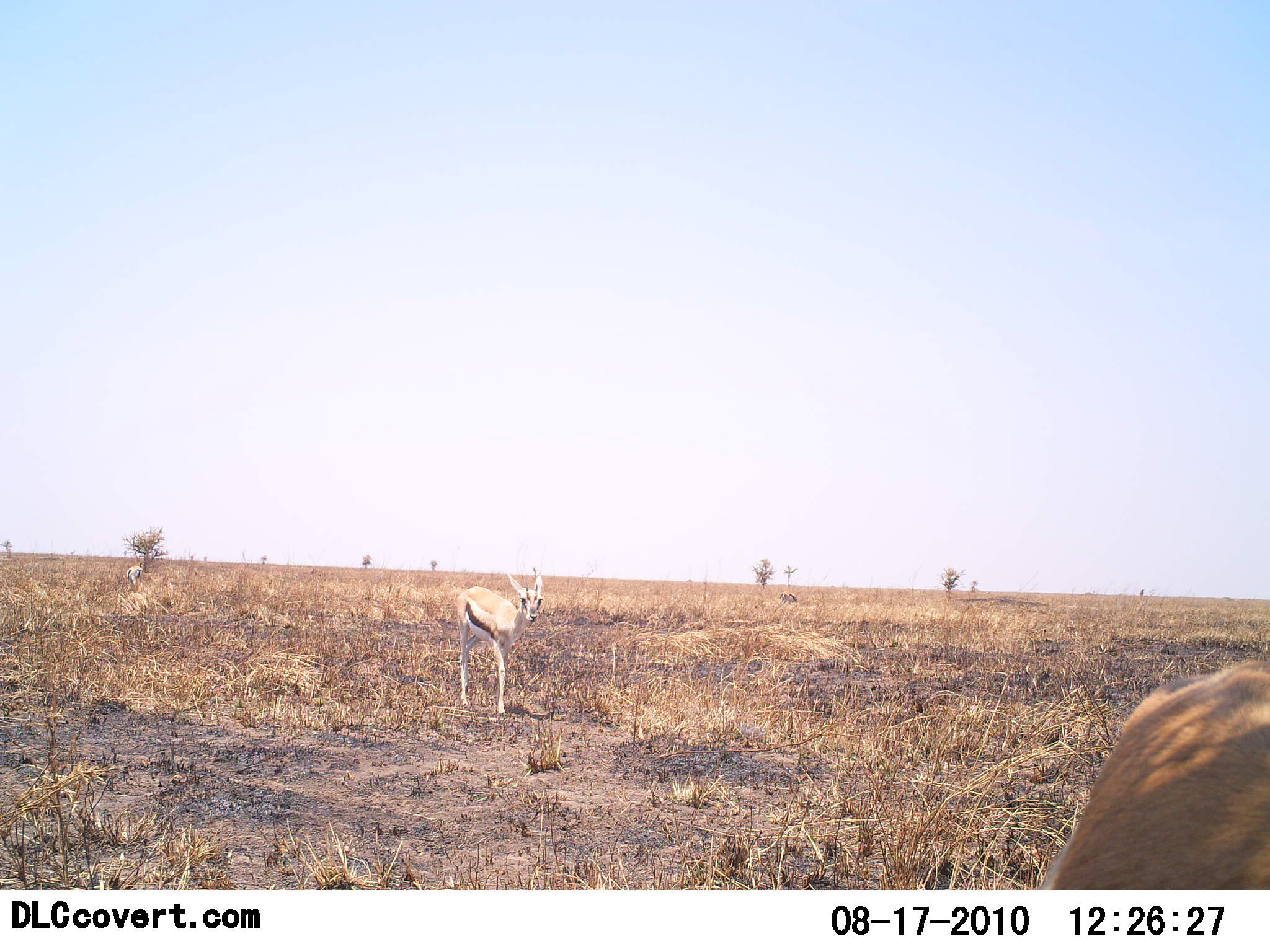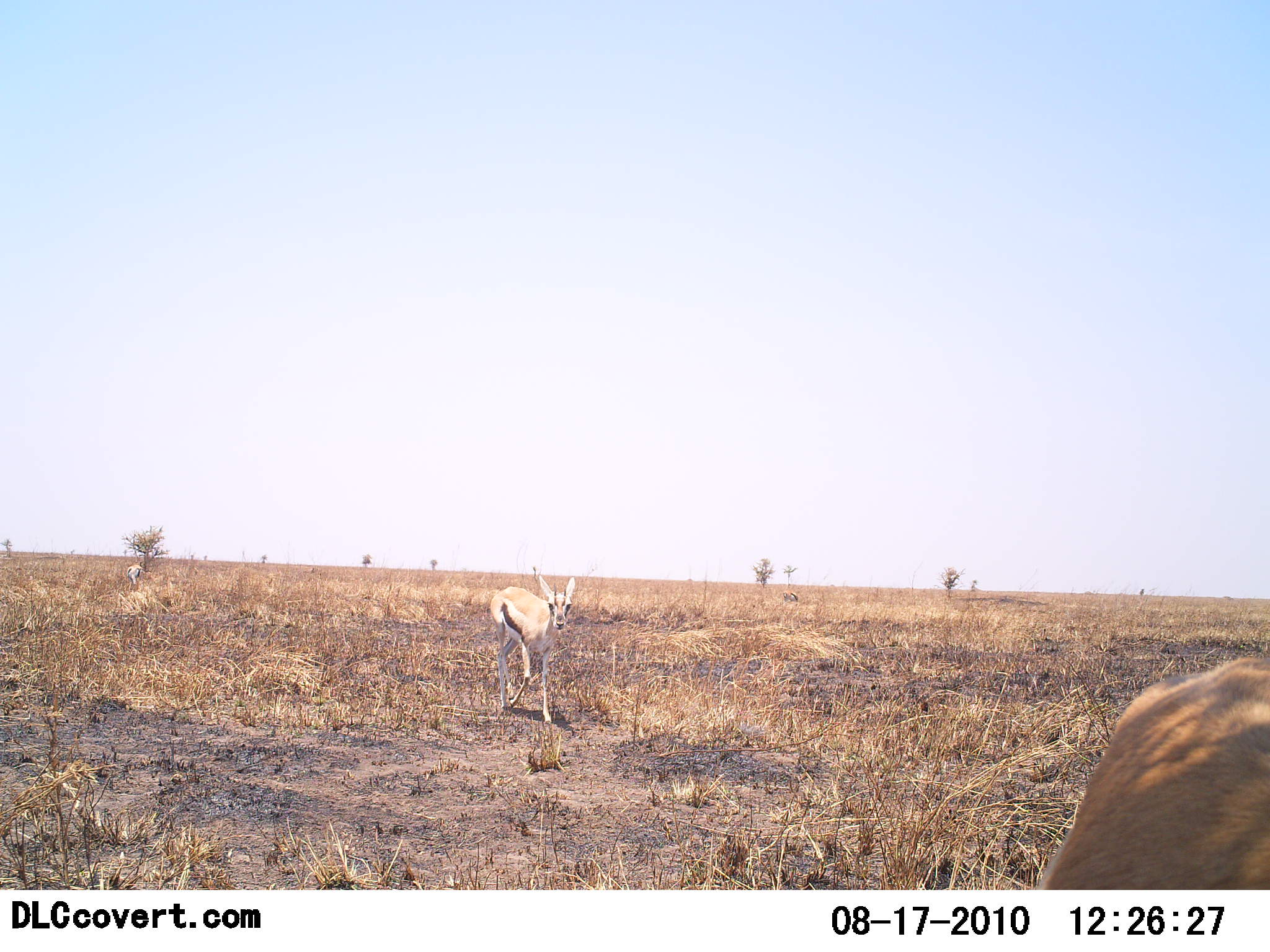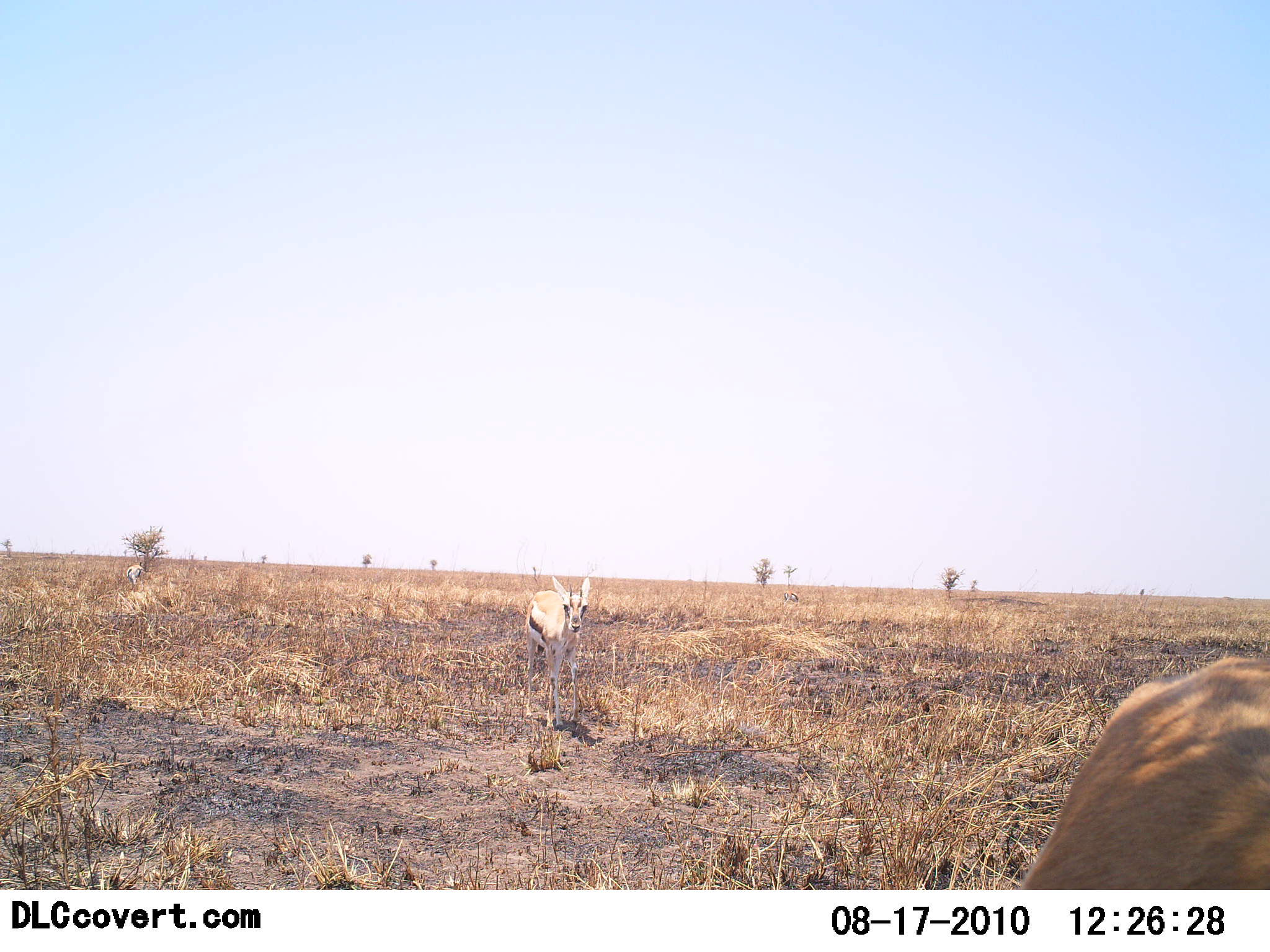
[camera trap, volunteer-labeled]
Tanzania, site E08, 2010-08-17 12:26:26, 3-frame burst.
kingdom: Animalia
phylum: Chordata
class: Mammalia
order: Artiodactyla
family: Bovidae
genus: Eudorcas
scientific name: Eudorcas thomsonii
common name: thomson's gazelle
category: gazellethomsons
Gazellethomsons (thomson's gazelle) (Eudorcas thomsonii), count 2. Behavior (volunteer vote fractions): standing 47%, resting 0%, moving 84%, interacting 0%. Young present (vote fraction): 16%. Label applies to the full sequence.